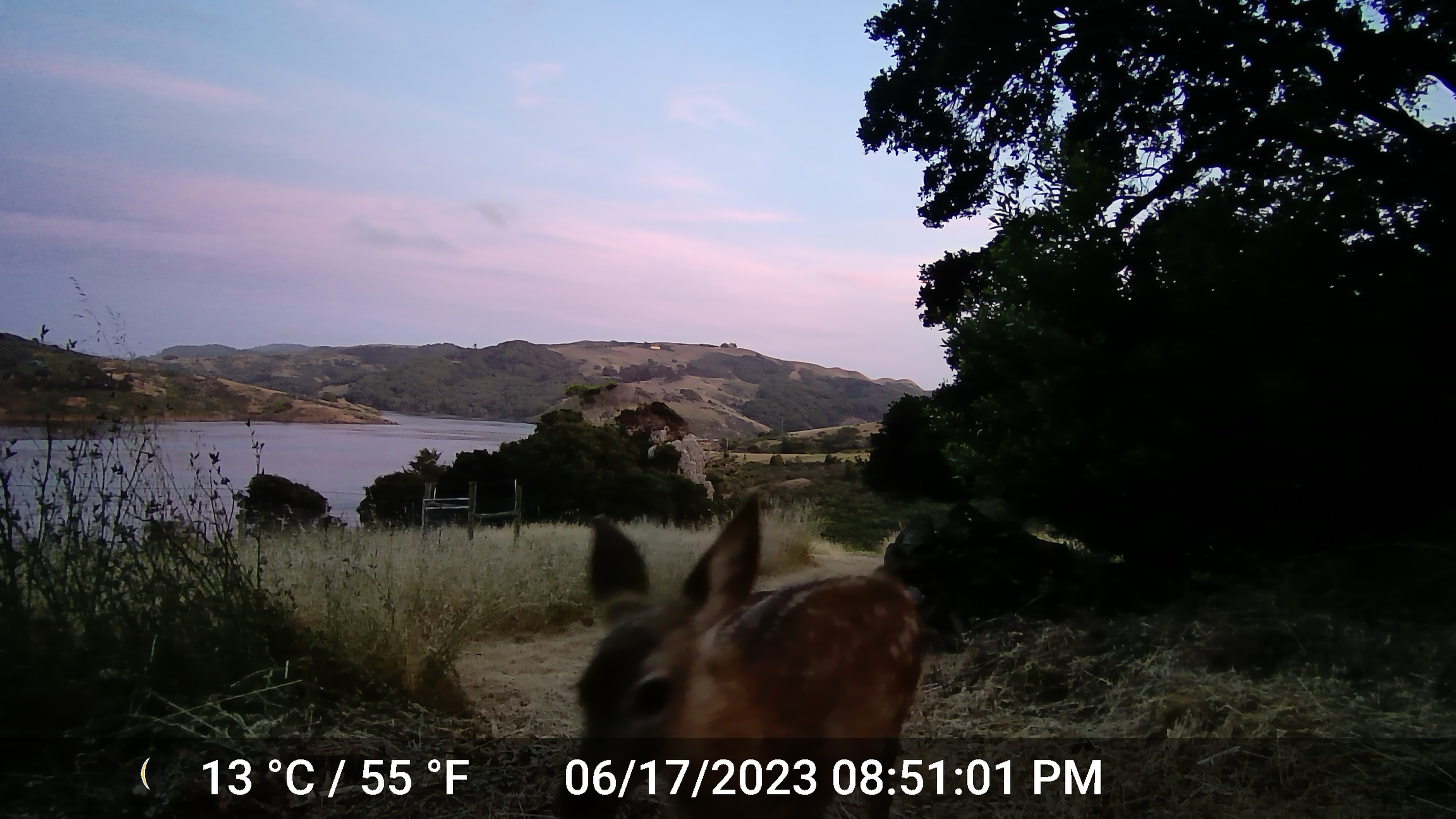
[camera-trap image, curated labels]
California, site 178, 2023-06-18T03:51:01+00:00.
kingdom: Animalia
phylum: Chordata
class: Mammalia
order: Artiodactyla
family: Cervidae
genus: Odocoileus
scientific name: Odocoileus hemionus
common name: mule deer